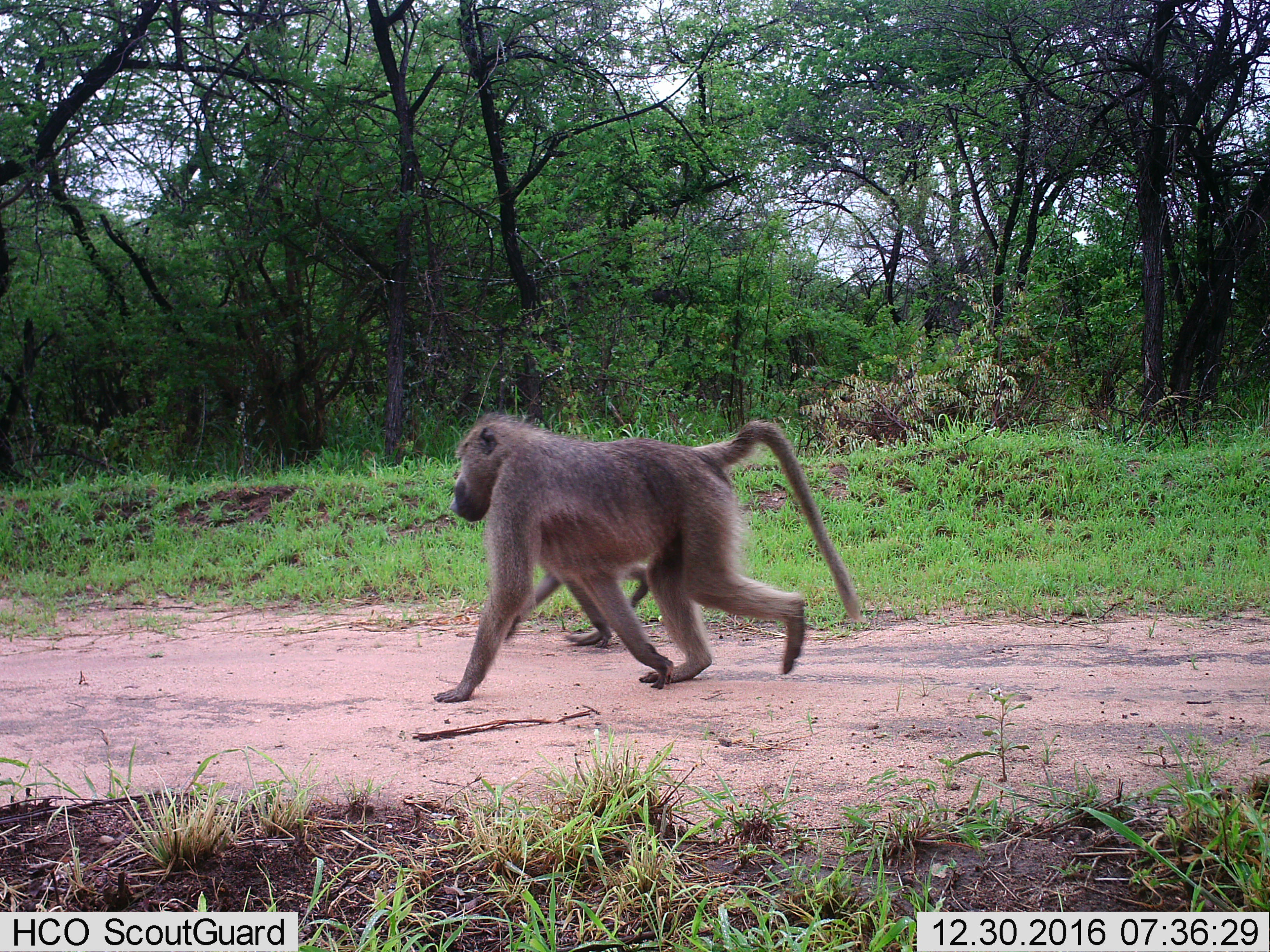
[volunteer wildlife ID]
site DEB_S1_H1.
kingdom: Animalia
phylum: Chordata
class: Mammalia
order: Primates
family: Cercopithecidae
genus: Papio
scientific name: Papio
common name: baboon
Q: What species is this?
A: Baboon (Papio).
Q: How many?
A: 2.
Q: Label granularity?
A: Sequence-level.